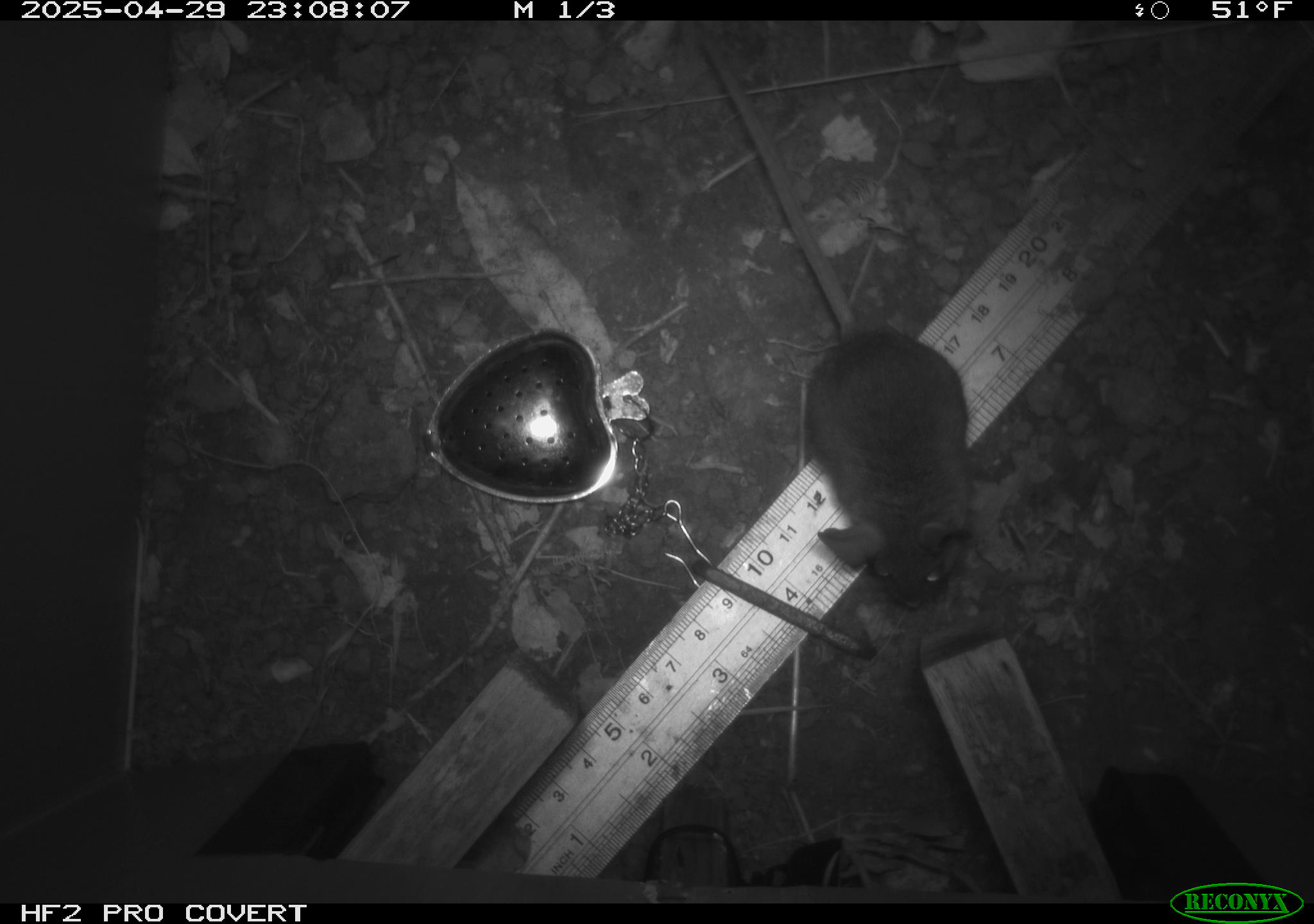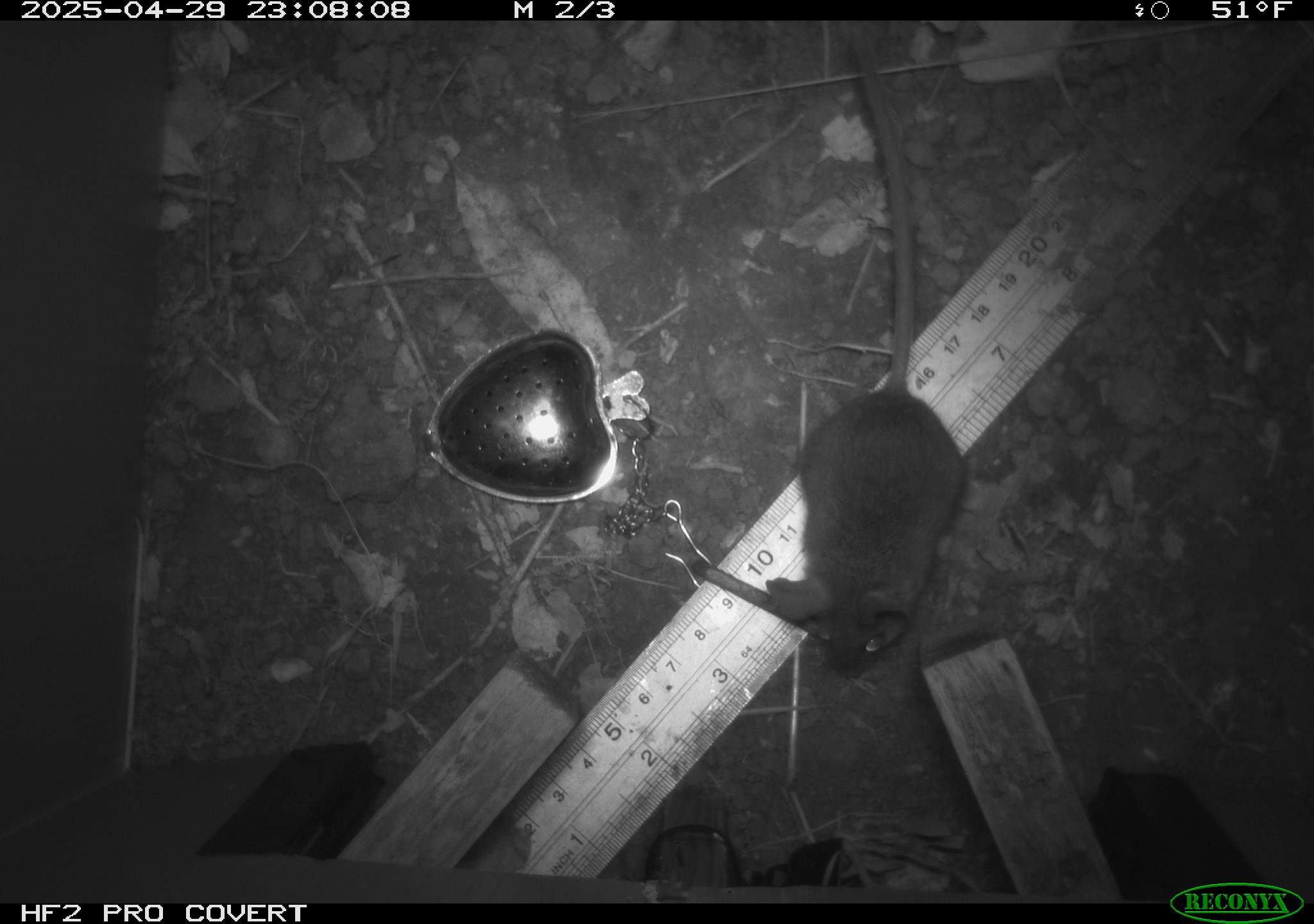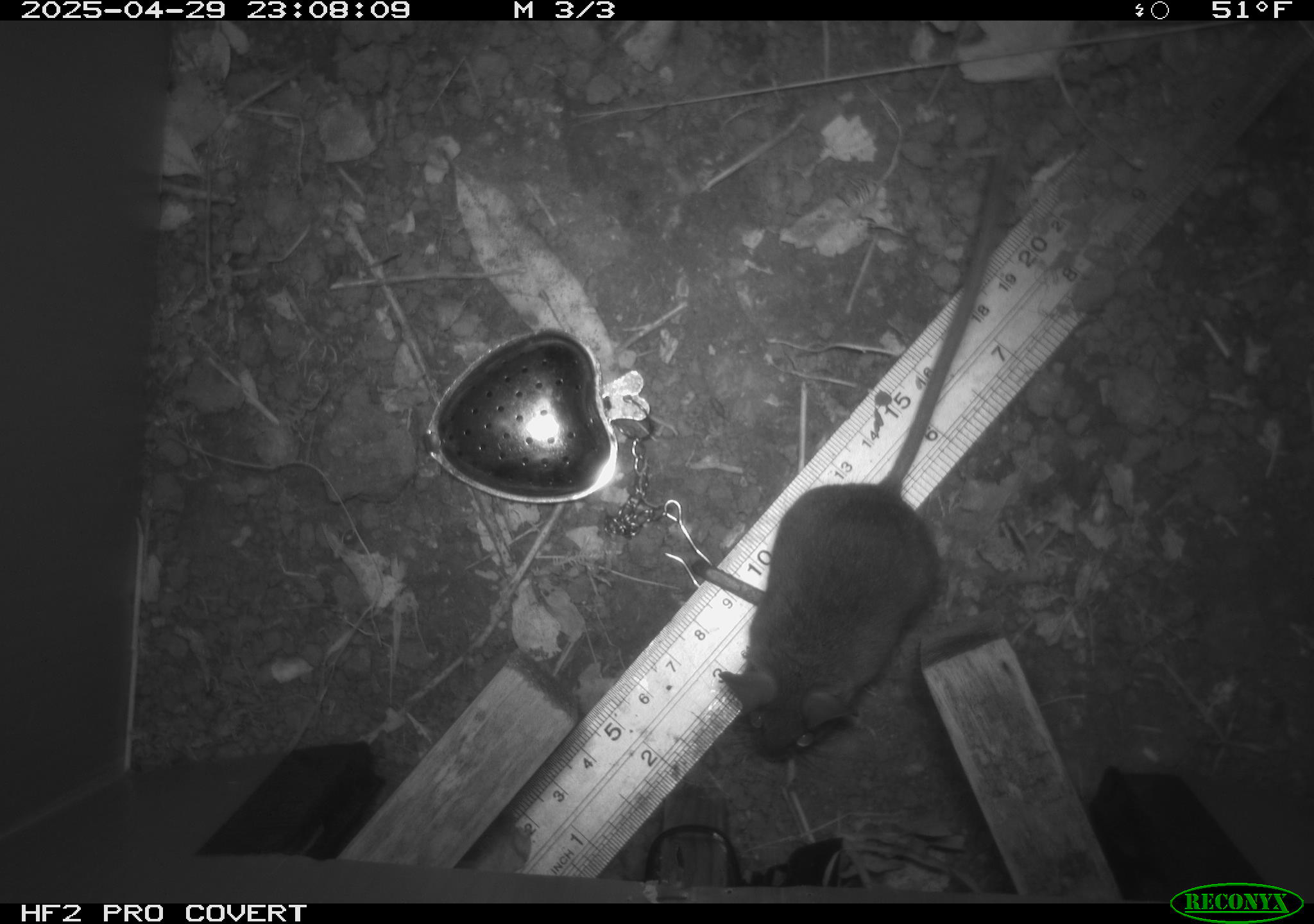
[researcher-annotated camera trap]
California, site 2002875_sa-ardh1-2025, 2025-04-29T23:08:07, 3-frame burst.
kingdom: Animalia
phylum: Chordata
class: Mammalia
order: Rodentia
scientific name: Rodentia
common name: mouse species